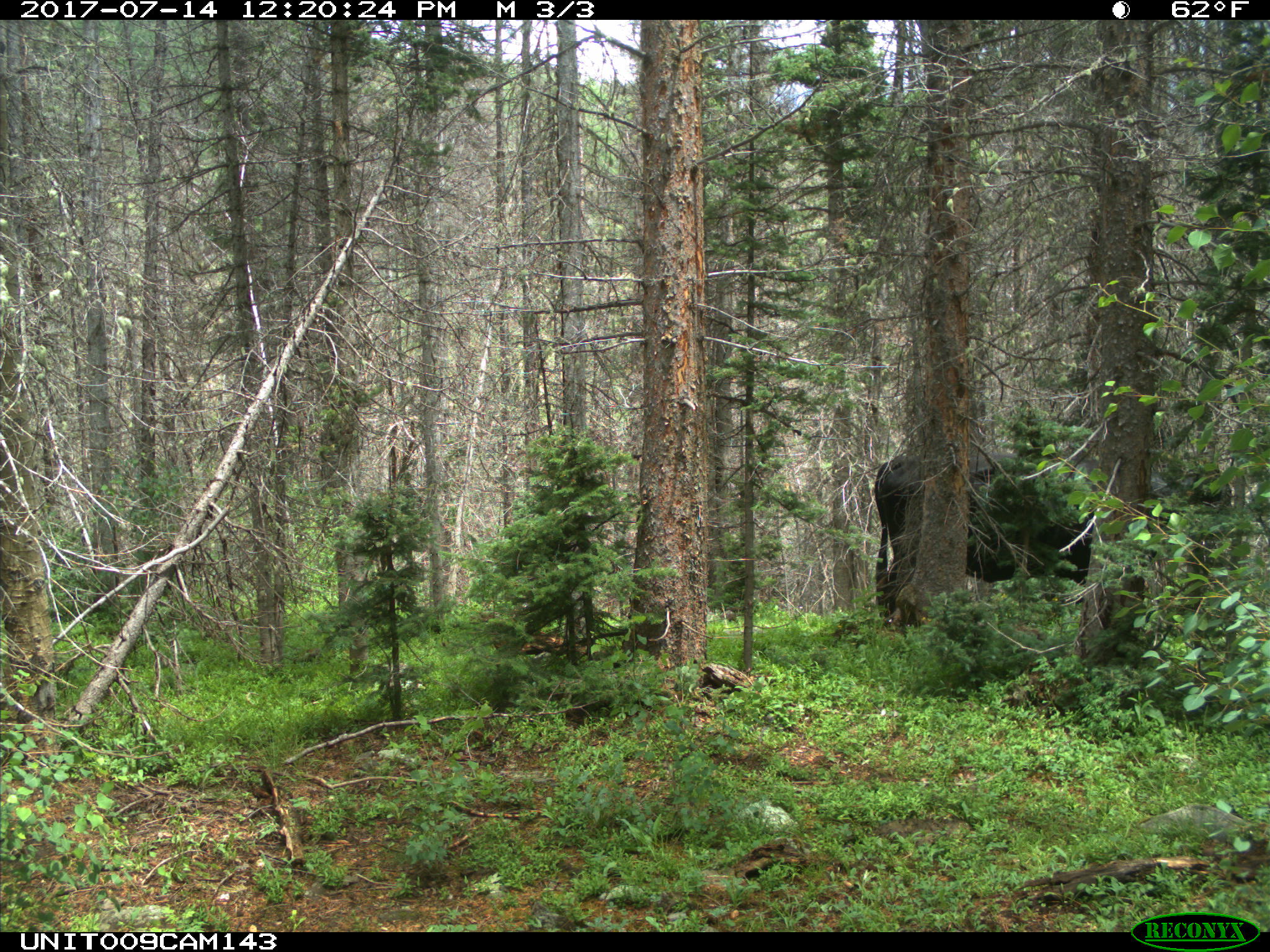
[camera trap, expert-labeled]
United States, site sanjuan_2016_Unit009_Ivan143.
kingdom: Animalia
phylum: Chordata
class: Mammalia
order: Artiodactyla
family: Bovidae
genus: Bos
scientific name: Bos taurus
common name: domestic cow